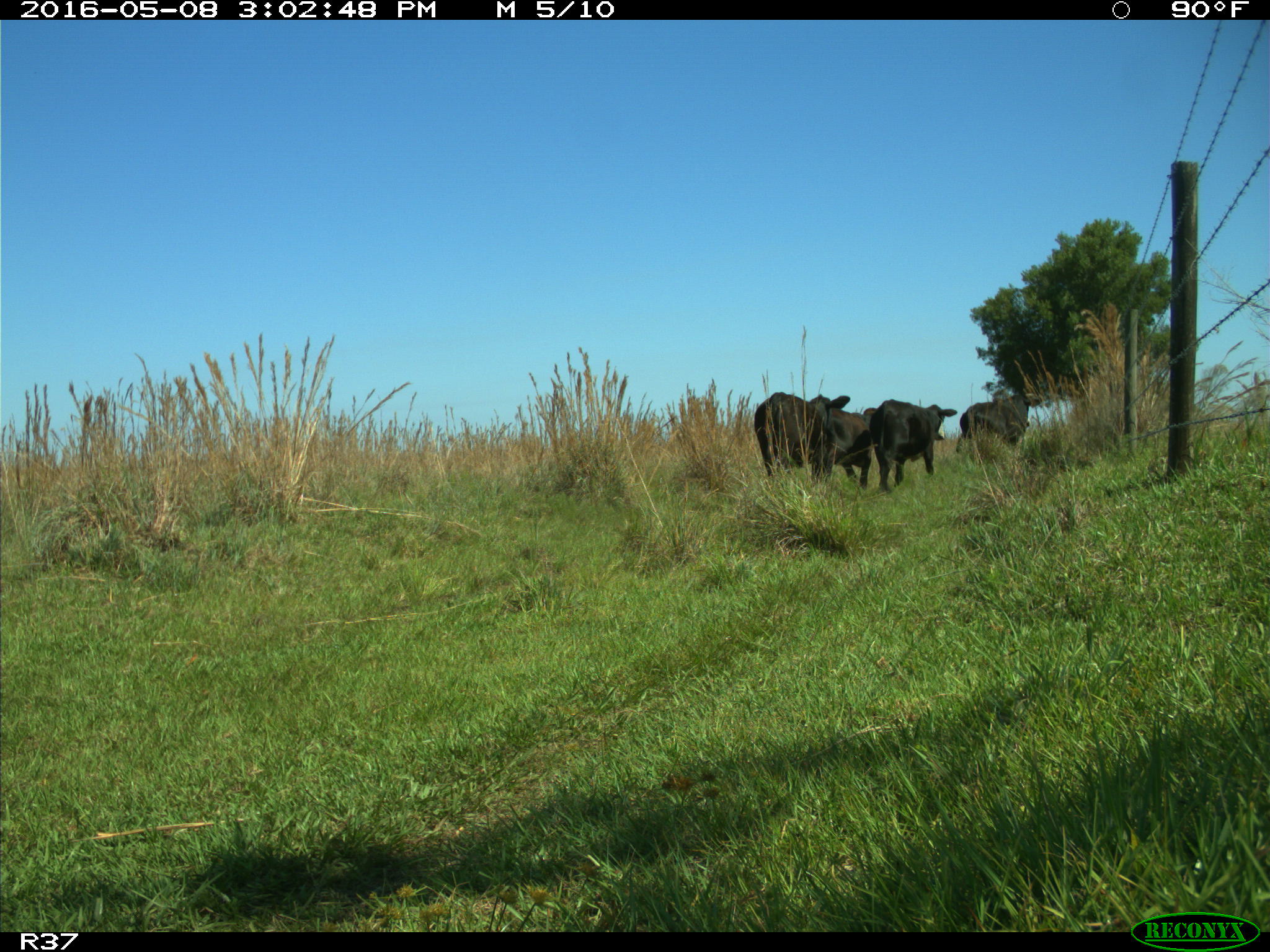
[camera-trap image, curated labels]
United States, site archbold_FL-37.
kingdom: Animalia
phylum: Chordata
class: Mammalia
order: Artiodactyla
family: Bovidae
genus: Bos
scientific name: Bos taurus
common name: domestic cow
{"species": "Bos taurus (domestic cow)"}